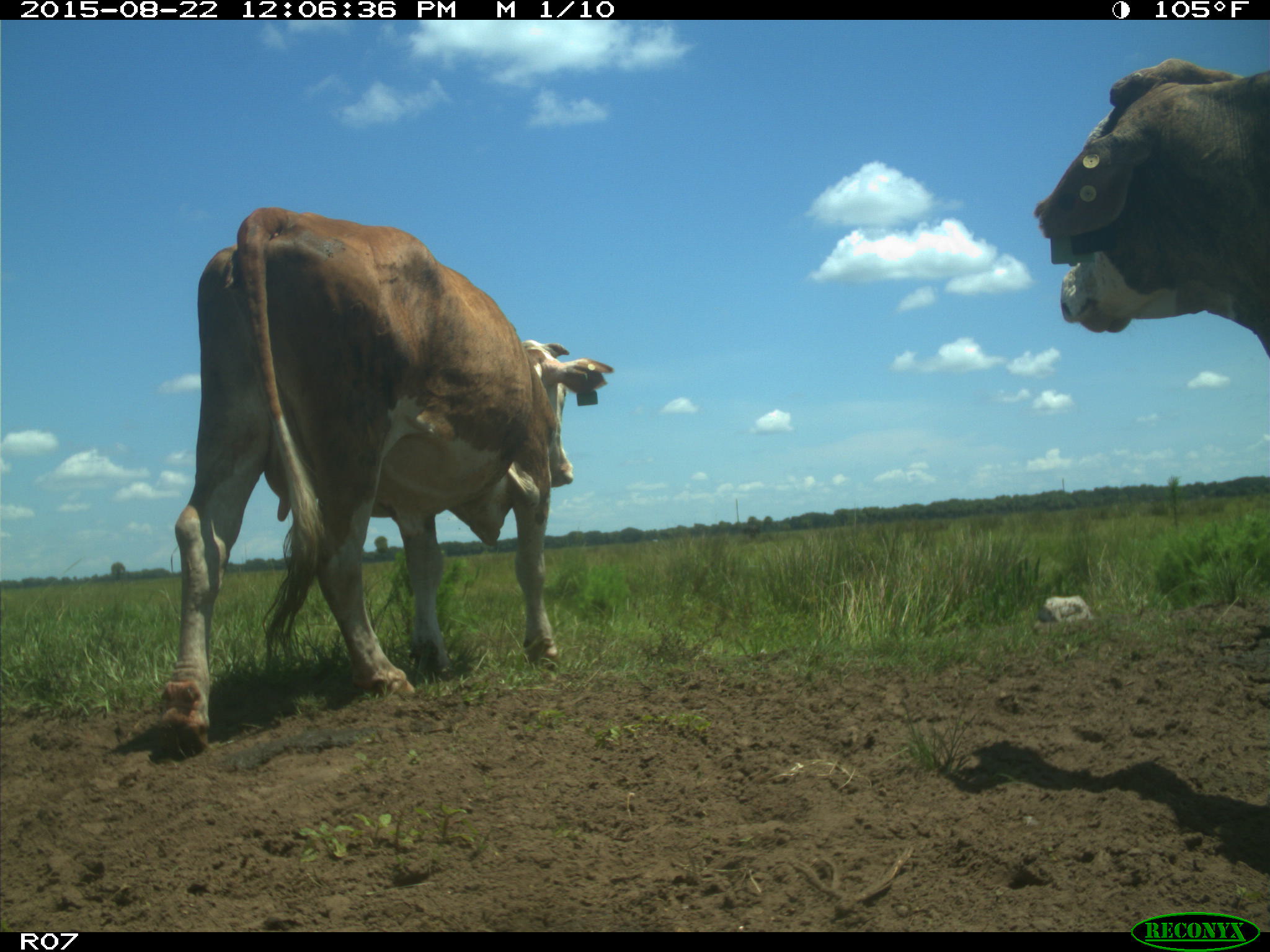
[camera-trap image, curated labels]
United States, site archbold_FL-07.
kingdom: Animalia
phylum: Chordata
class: Mammalia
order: Artiodactyla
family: Bovidae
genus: Bos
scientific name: Bos taurus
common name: domestic cow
Bos taurus (domestic cow).